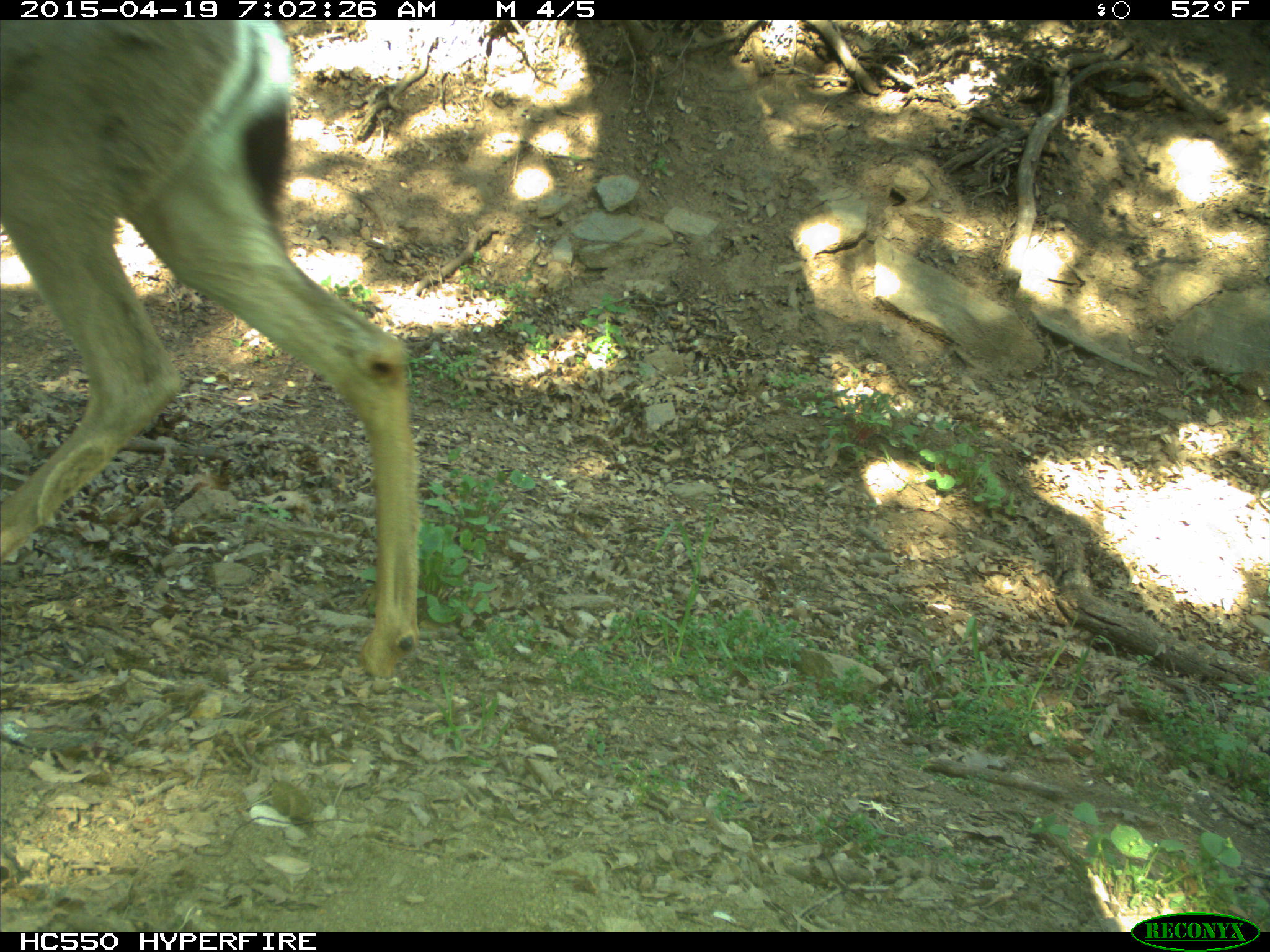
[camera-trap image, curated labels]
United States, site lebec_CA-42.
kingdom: Animalia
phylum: Chordata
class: Mammalia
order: Artiodactyla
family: Cervidae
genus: Odocoileus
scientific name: Odocoileus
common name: deer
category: unidentified deer